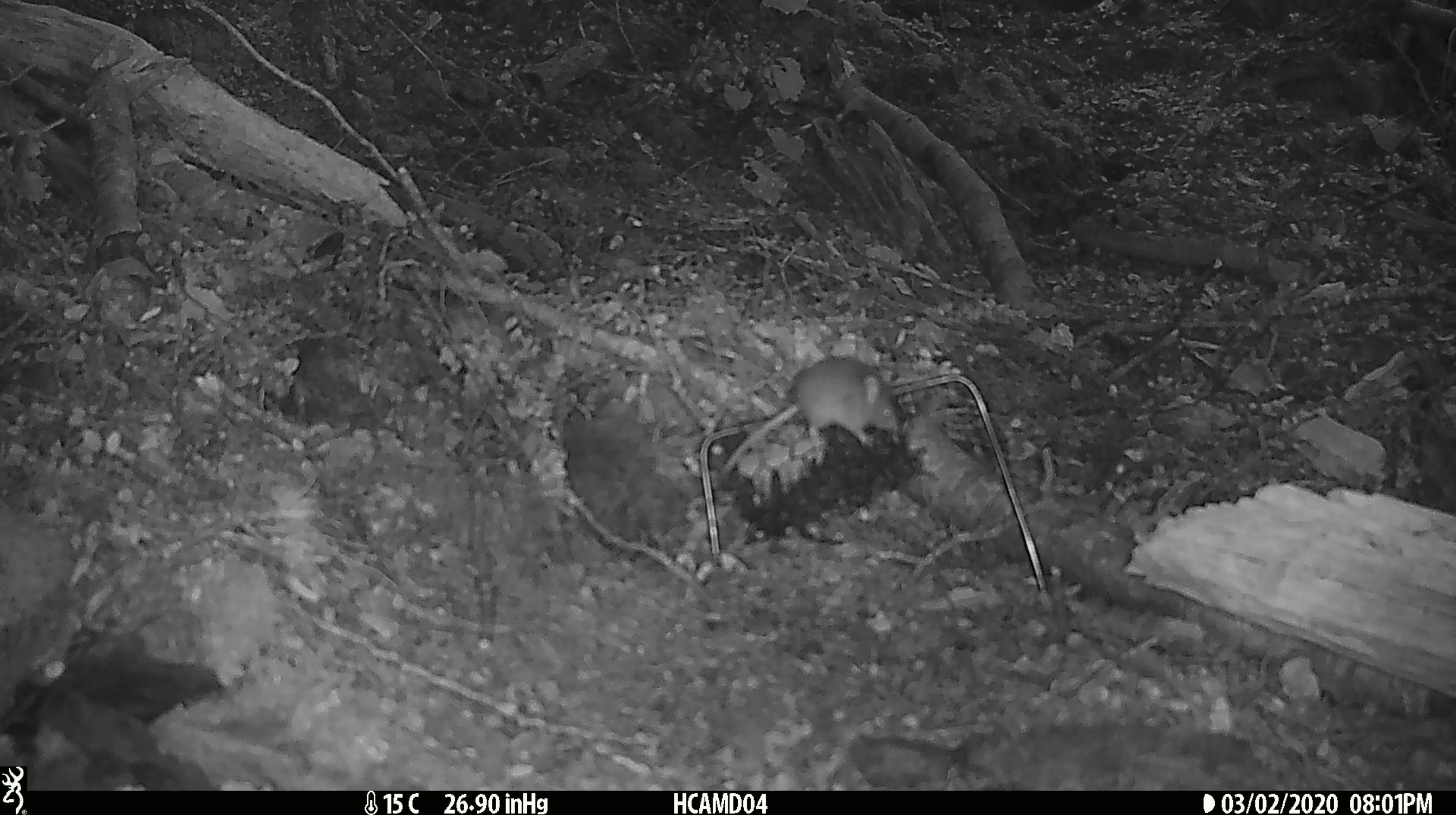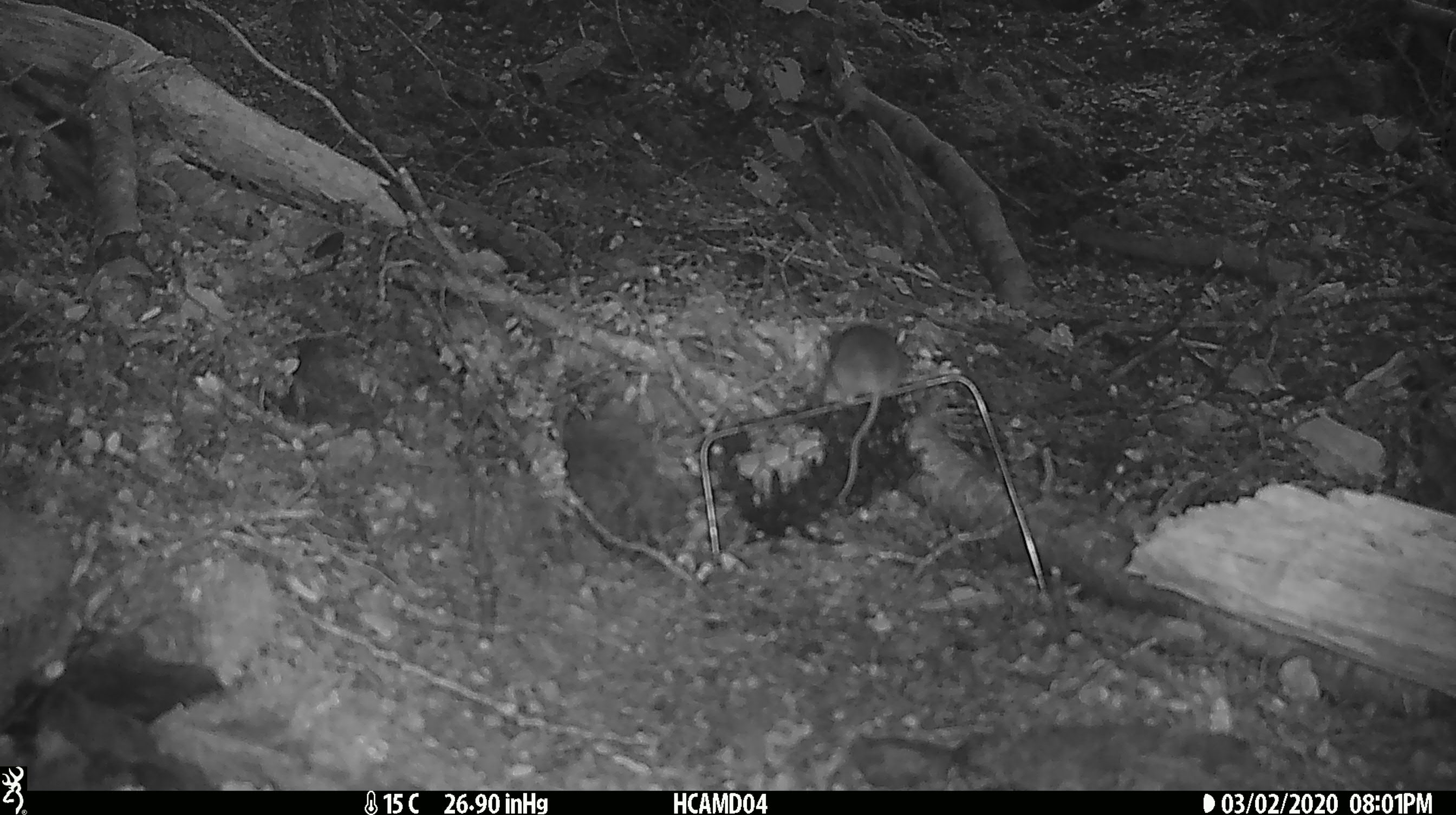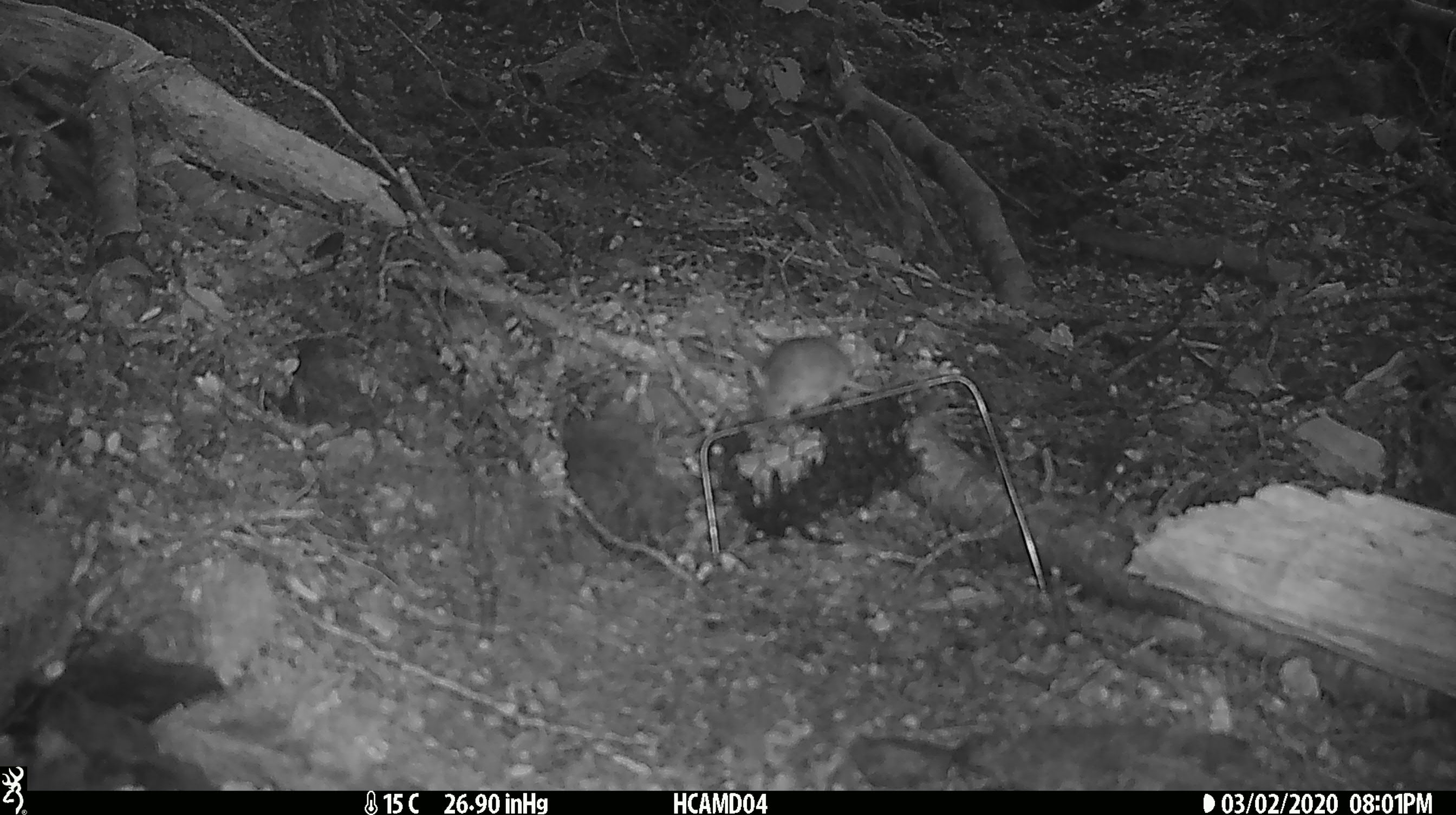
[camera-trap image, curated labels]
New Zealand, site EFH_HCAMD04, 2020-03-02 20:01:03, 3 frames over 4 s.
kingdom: Animalia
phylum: Chordata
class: Mammalia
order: Rodentia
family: Muridae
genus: Mus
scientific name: Mus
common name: mouse